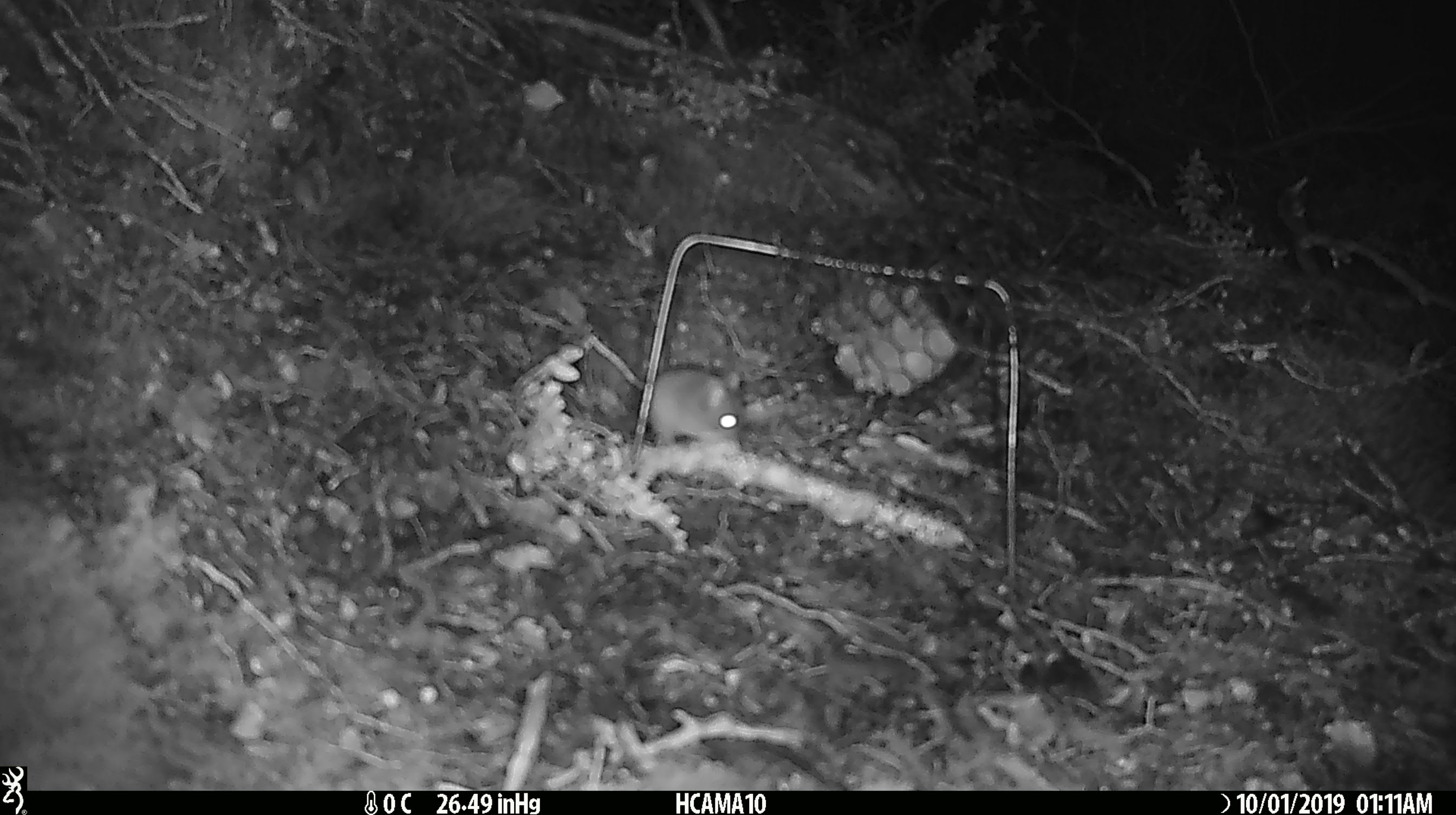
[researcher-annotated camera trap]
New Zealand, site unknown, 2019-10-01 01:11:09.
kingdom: Animalia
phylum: Chordata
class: Mammalia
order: Rodentia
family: Muridae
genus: Mus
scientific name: Mus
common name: mouse